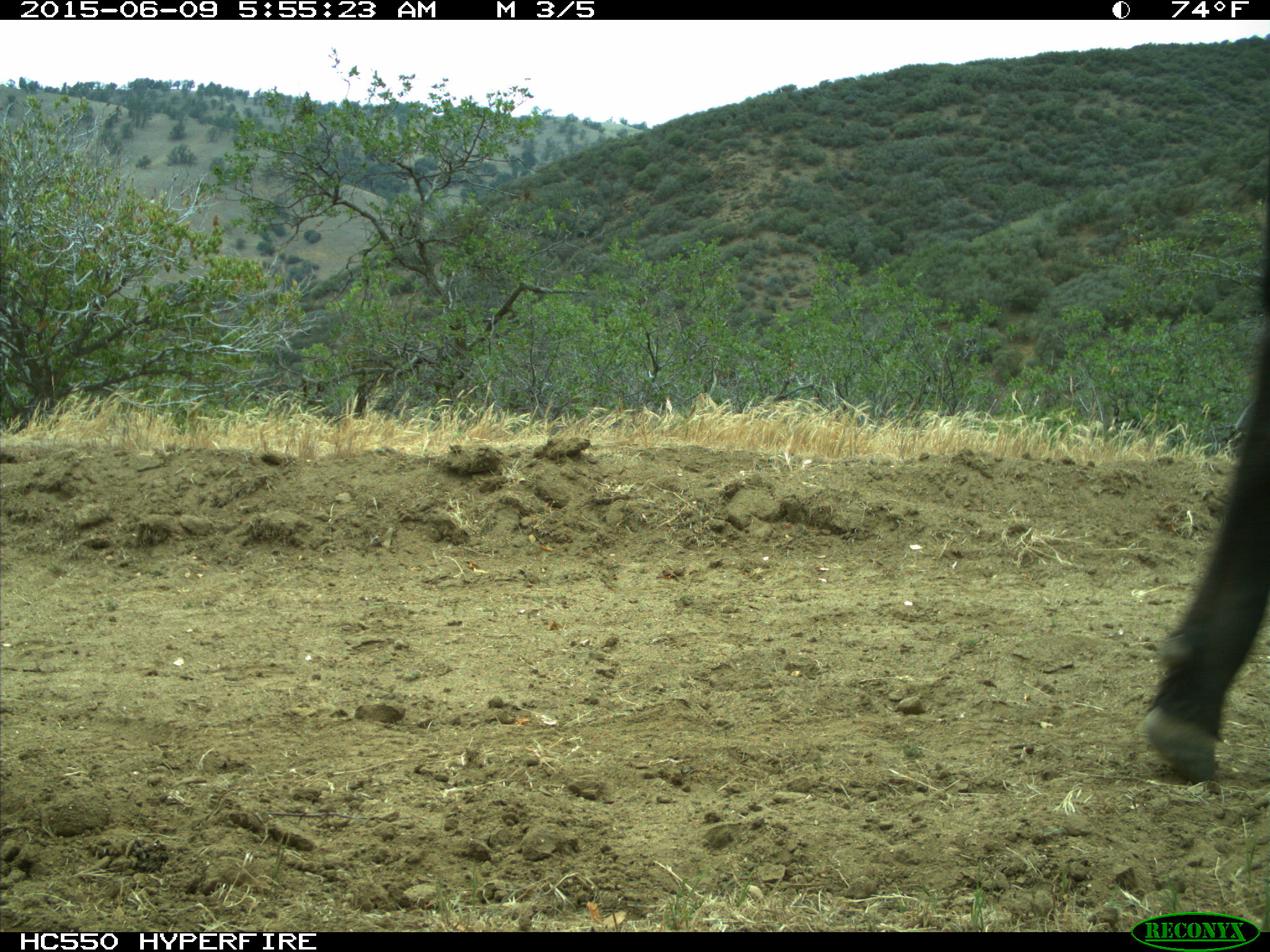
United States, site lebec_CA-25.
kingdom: Animalia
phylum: Chordata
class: Mammalia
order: Artiodactyla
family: Bovidae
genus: Bos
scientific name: Bos taurus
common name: domestic cow